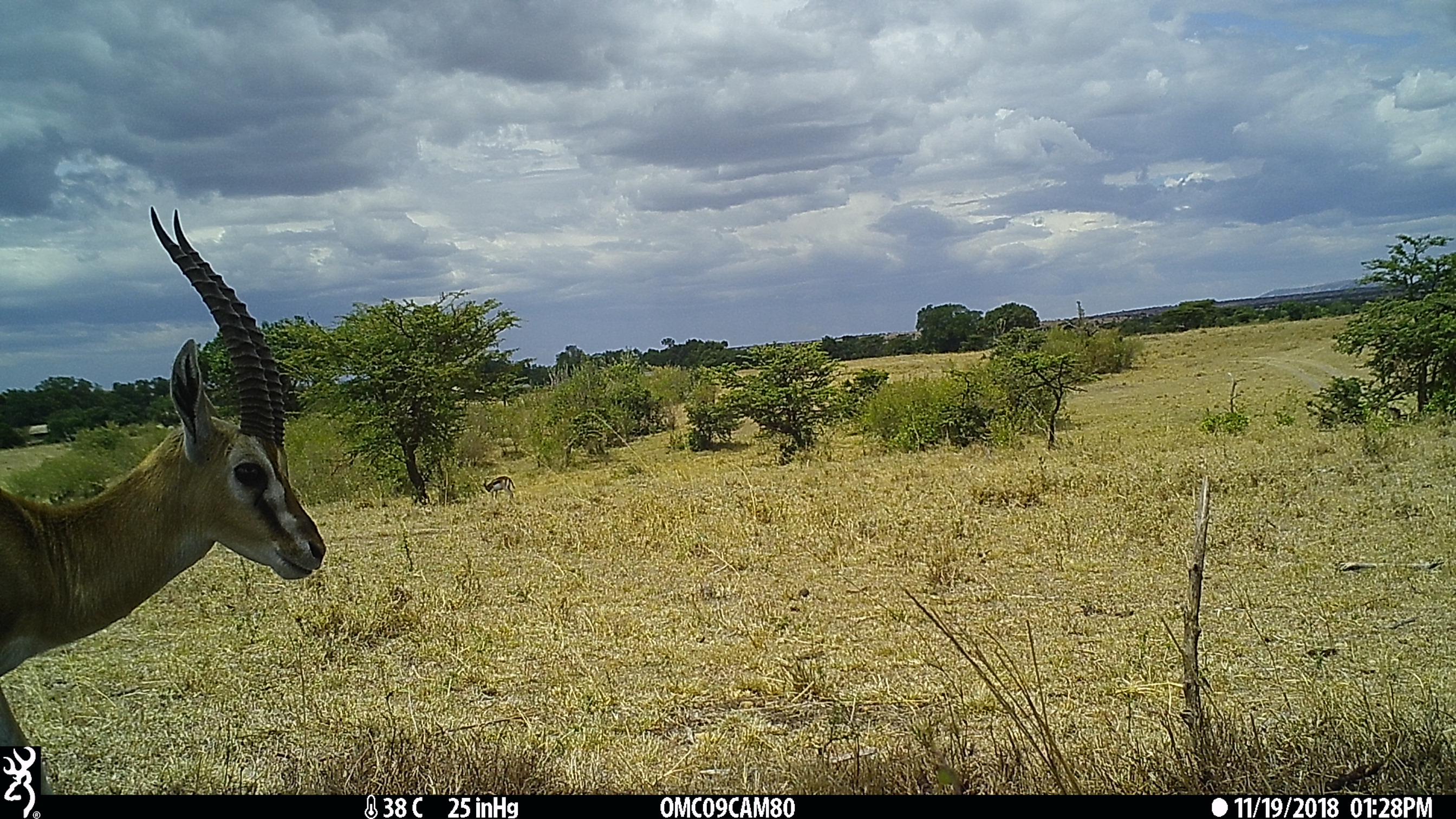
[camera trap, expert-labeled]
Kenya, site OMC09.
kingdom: Animalia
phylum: Chordata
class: Mammalia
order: Artiodactyla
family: Bovidae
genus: Eudorcas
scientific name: Eudorcas thomsonii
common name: thomon's gazelle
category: gazelle thomsons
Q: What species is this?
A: Gazelle thomsons (thomon's gazelle) (Eudorcas thomsonii).